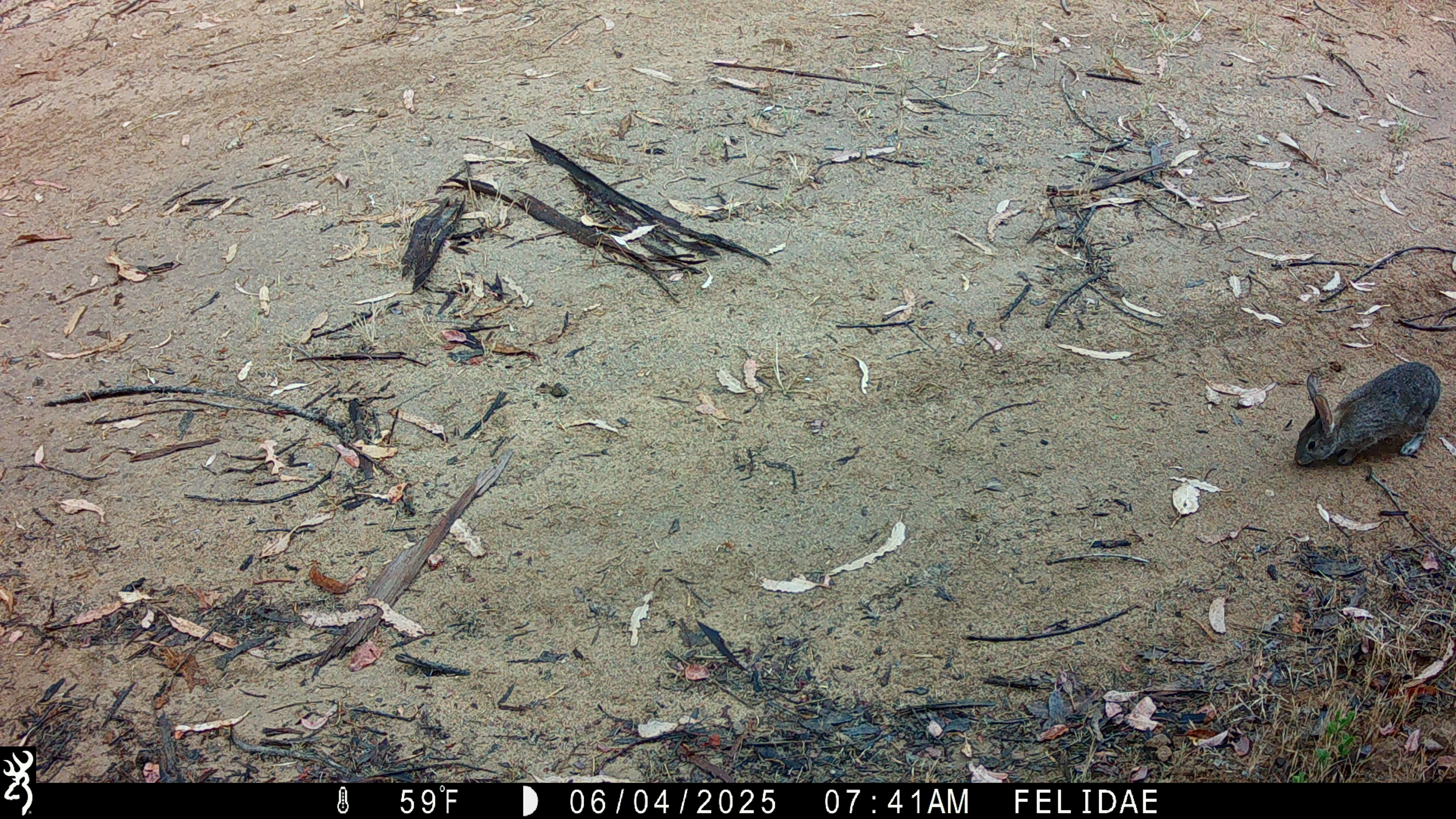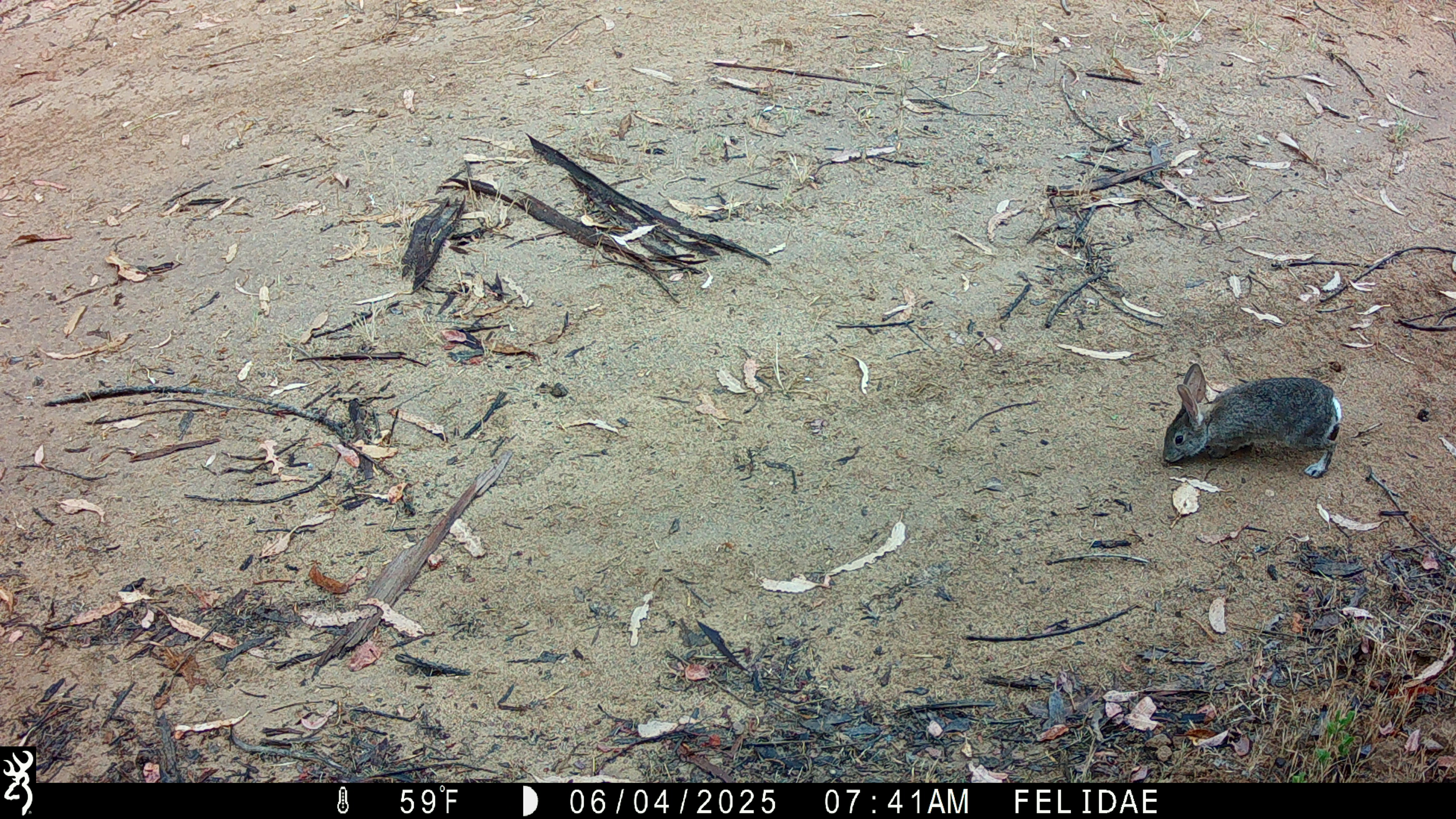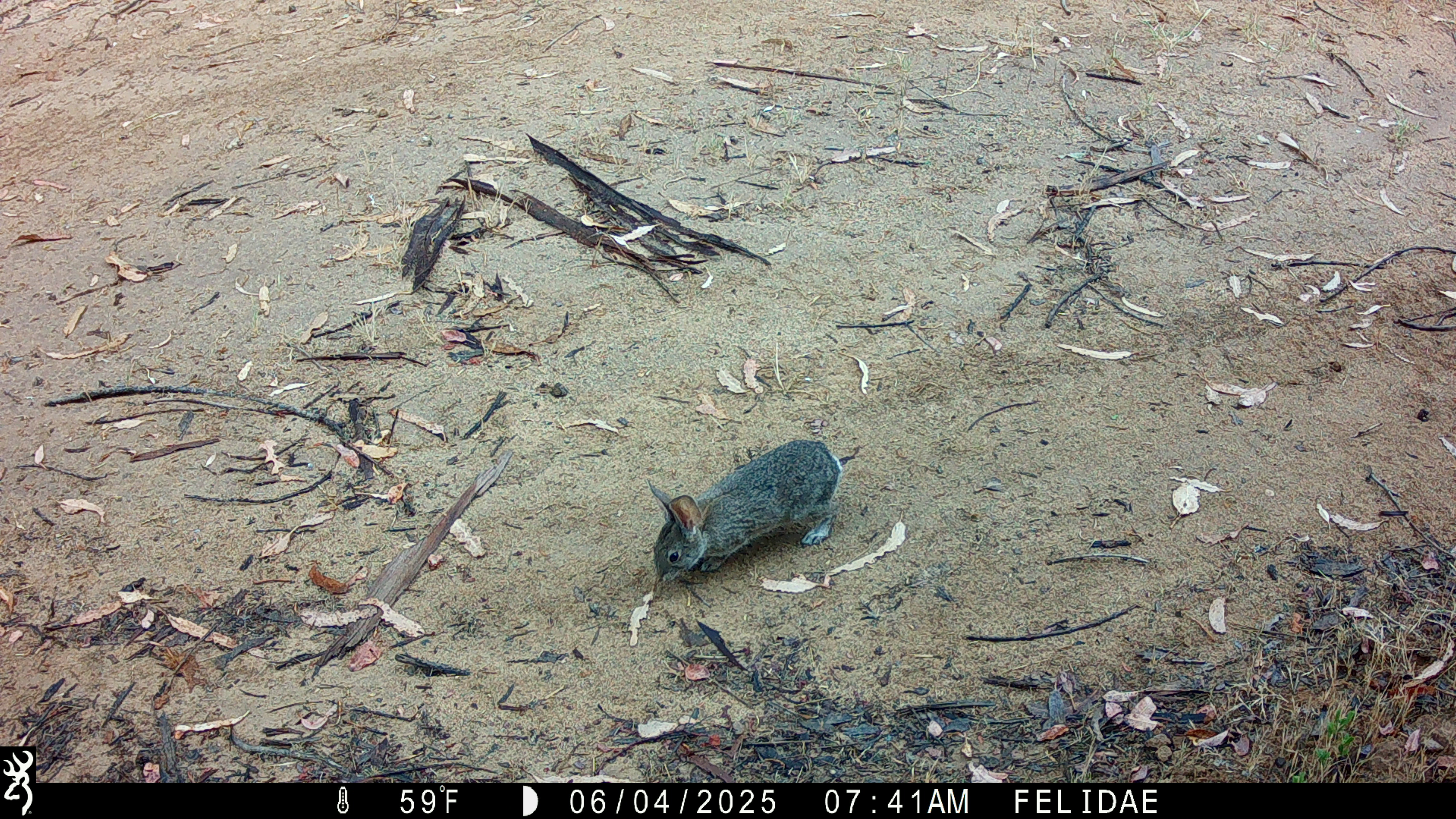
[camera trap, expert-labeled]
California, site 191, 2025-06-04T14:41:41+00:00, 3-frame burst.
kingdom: Animalia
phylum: Chordata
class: Mammalia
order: Lagomorpha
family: Leporidae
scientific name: Leporidae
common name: rabbit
Rabbit (Leporidae).